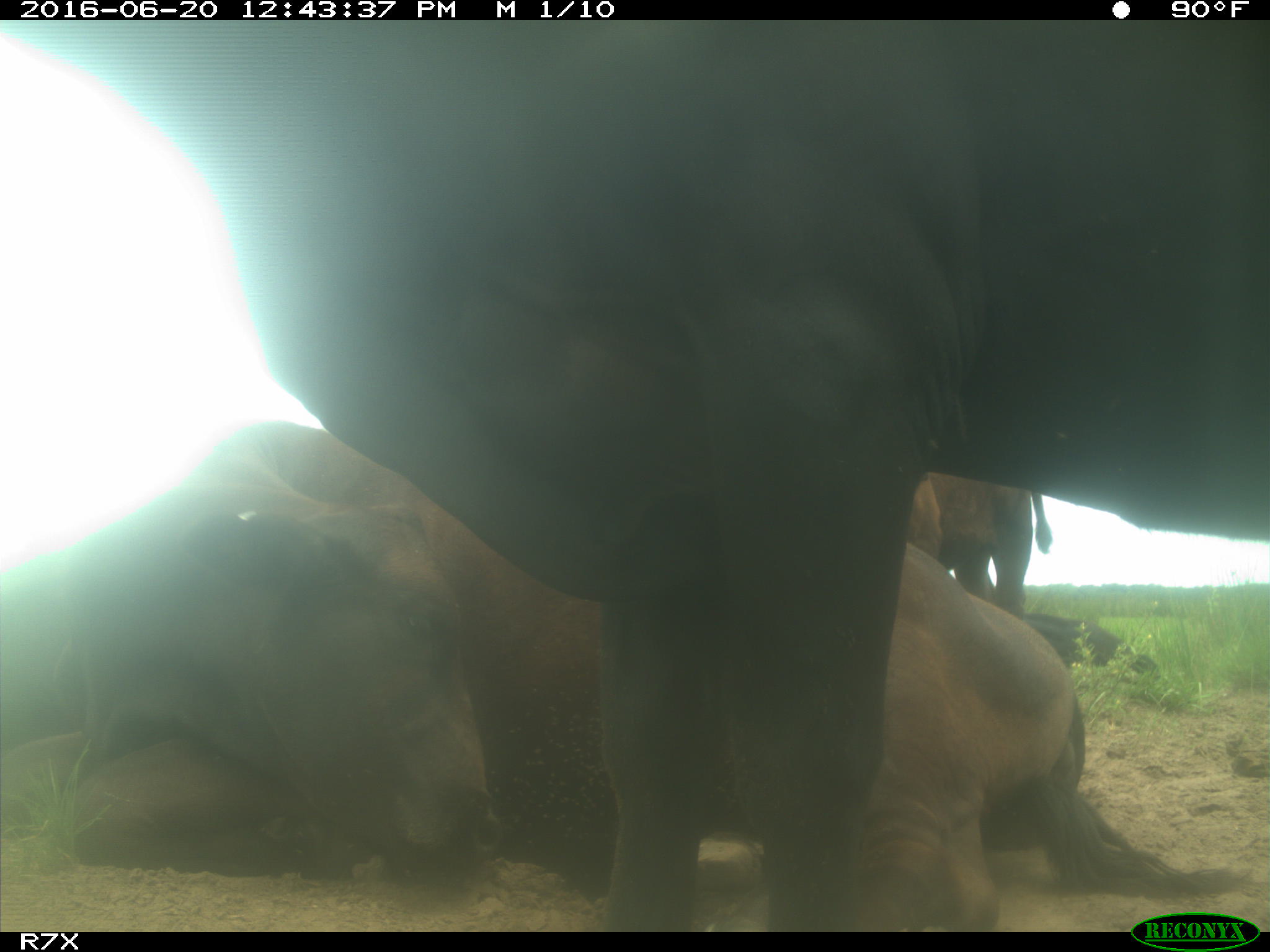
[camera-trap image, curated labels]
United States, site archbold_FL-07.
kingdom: Animalia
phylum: Chordata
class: Mammalia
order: Artiodactyla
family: Bovidae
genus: Bos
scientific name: Bos taurus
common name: domestic cow